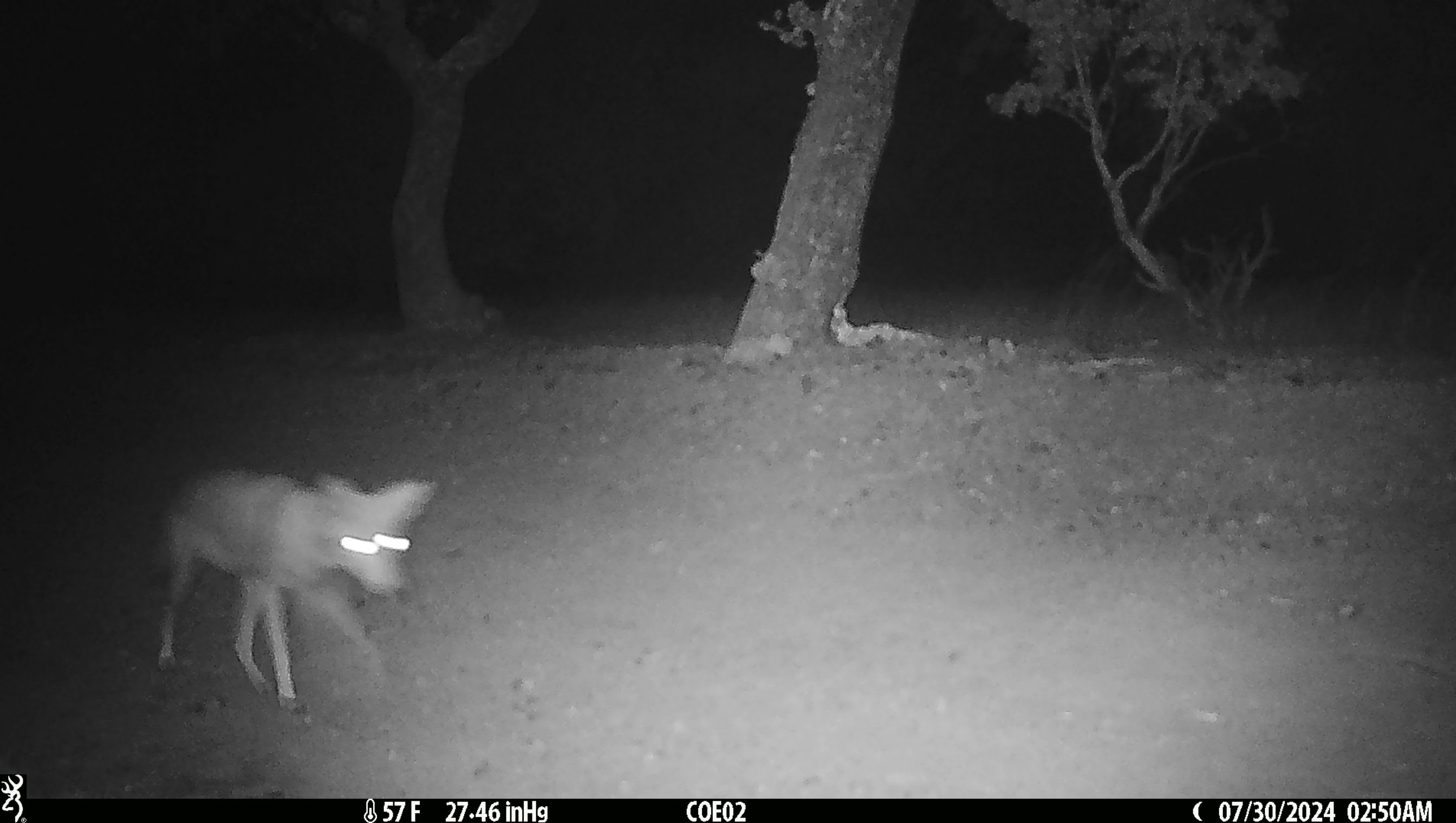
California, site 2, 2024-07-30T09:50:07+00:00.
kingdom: Animalia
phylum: Chordata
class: Mammalia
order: Carnivora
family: Canidae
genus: Canis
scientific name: Canis latrans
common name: coyote